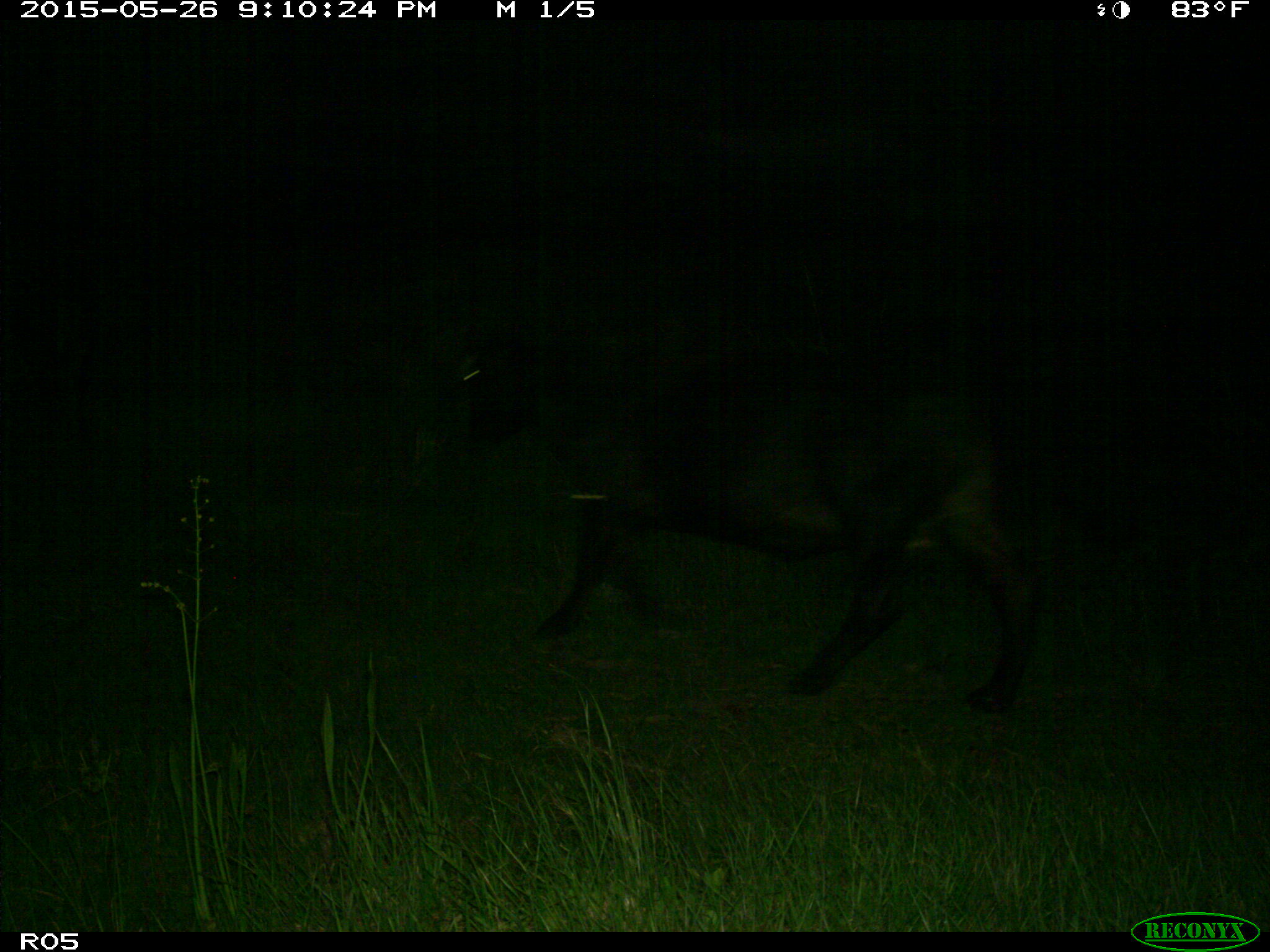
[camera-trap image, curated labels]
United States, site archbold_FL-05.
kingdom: Animalia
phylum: Chordata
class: Mammalia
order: Artiodactyla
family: Bovidae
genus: Bos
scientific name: Bos taurus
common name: domestic cow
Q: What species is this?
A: Bos taurus (domestic cow).